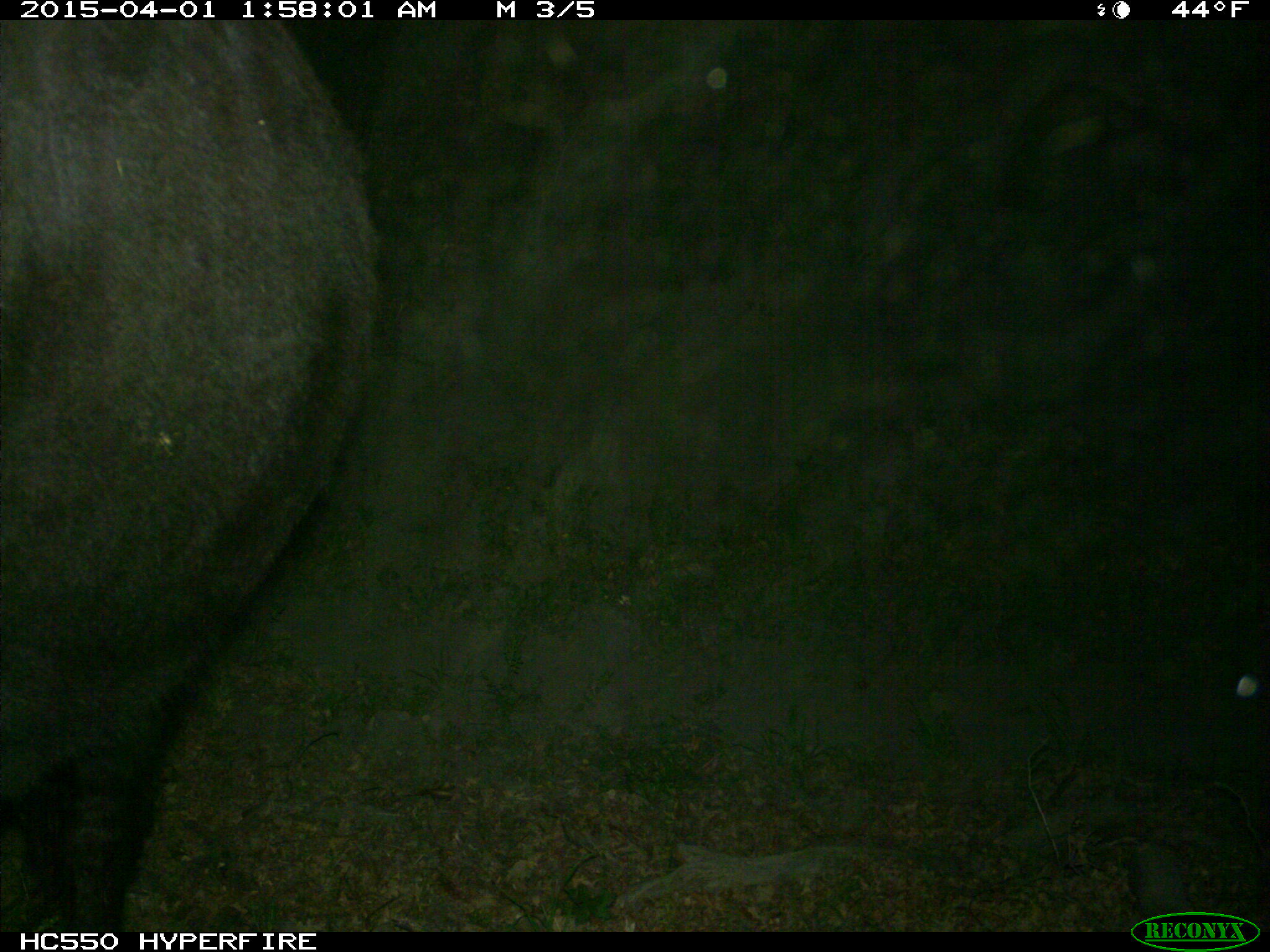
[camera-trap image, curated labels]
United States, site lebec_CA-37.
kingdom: Animalia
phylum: Chordata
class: Mammalia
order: Artiodactyla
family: Bovidae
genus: Bos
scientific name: Bos taurus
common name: domestic cow